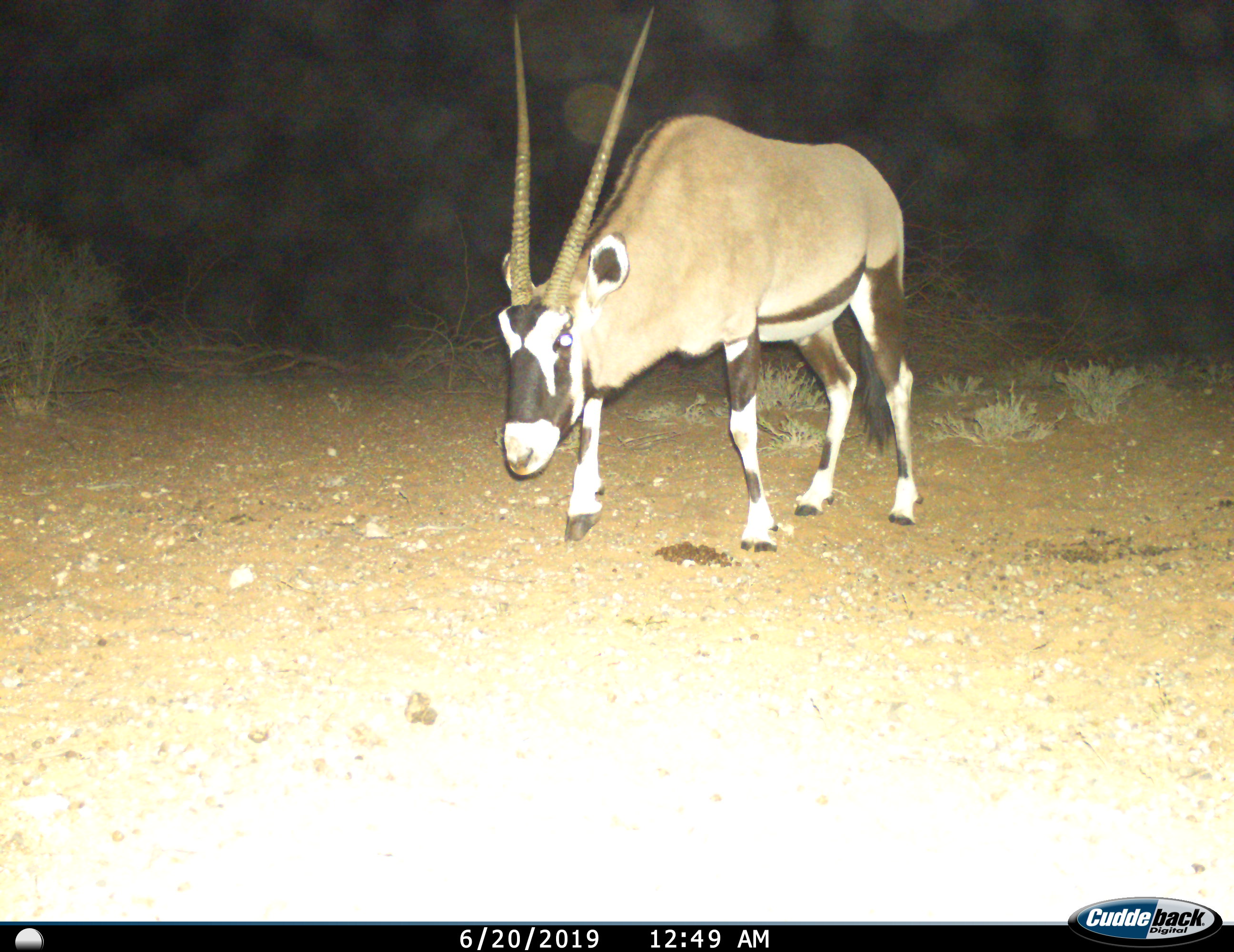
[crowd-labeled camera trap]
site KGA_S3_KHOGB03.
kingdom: Animalia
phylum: Chordata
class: Mammalia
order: Artiodactyla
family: Bovidae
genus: Oryx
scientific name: Oryx gazella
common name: gemsbok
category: oryx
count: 1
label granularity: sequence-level